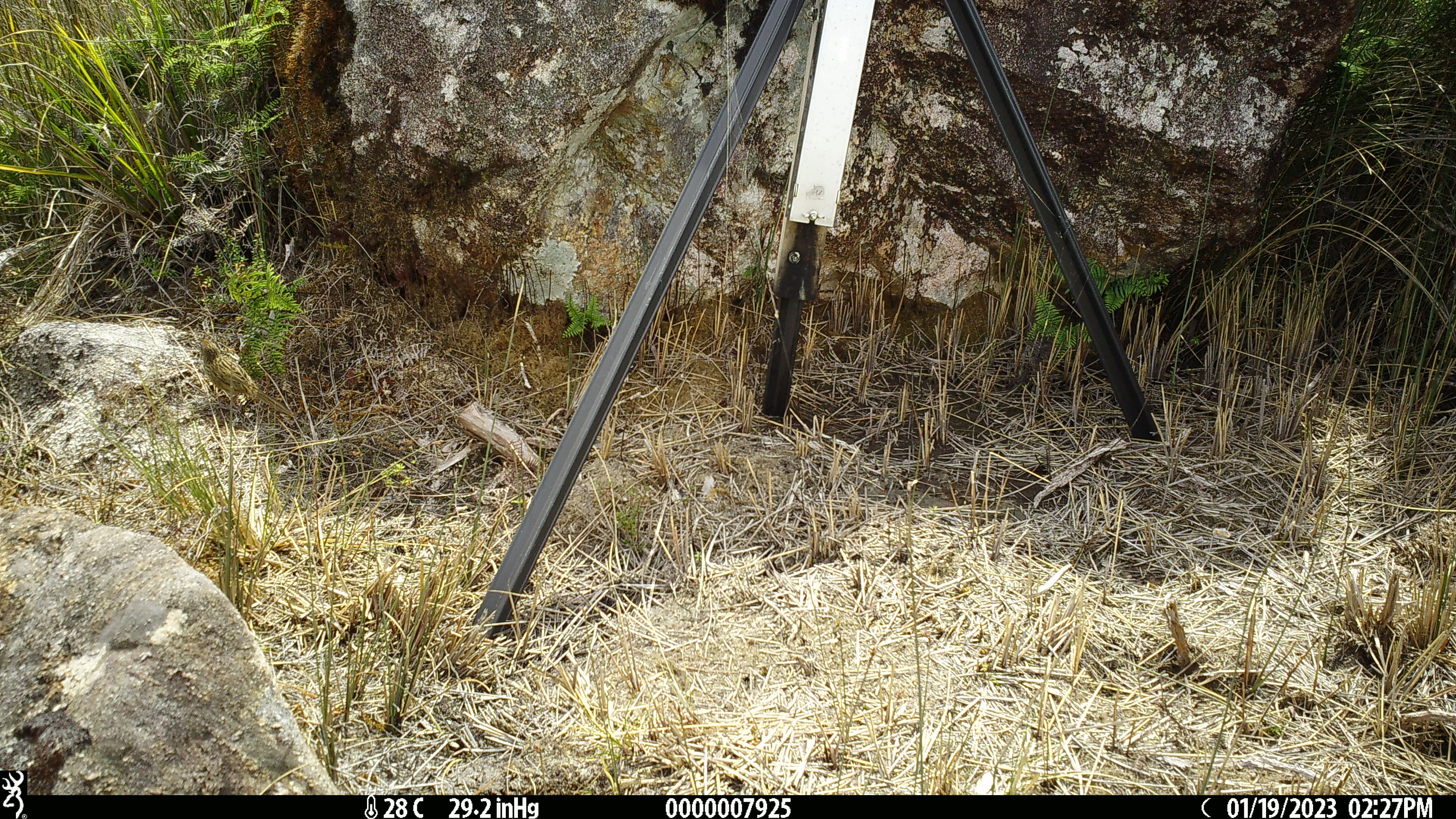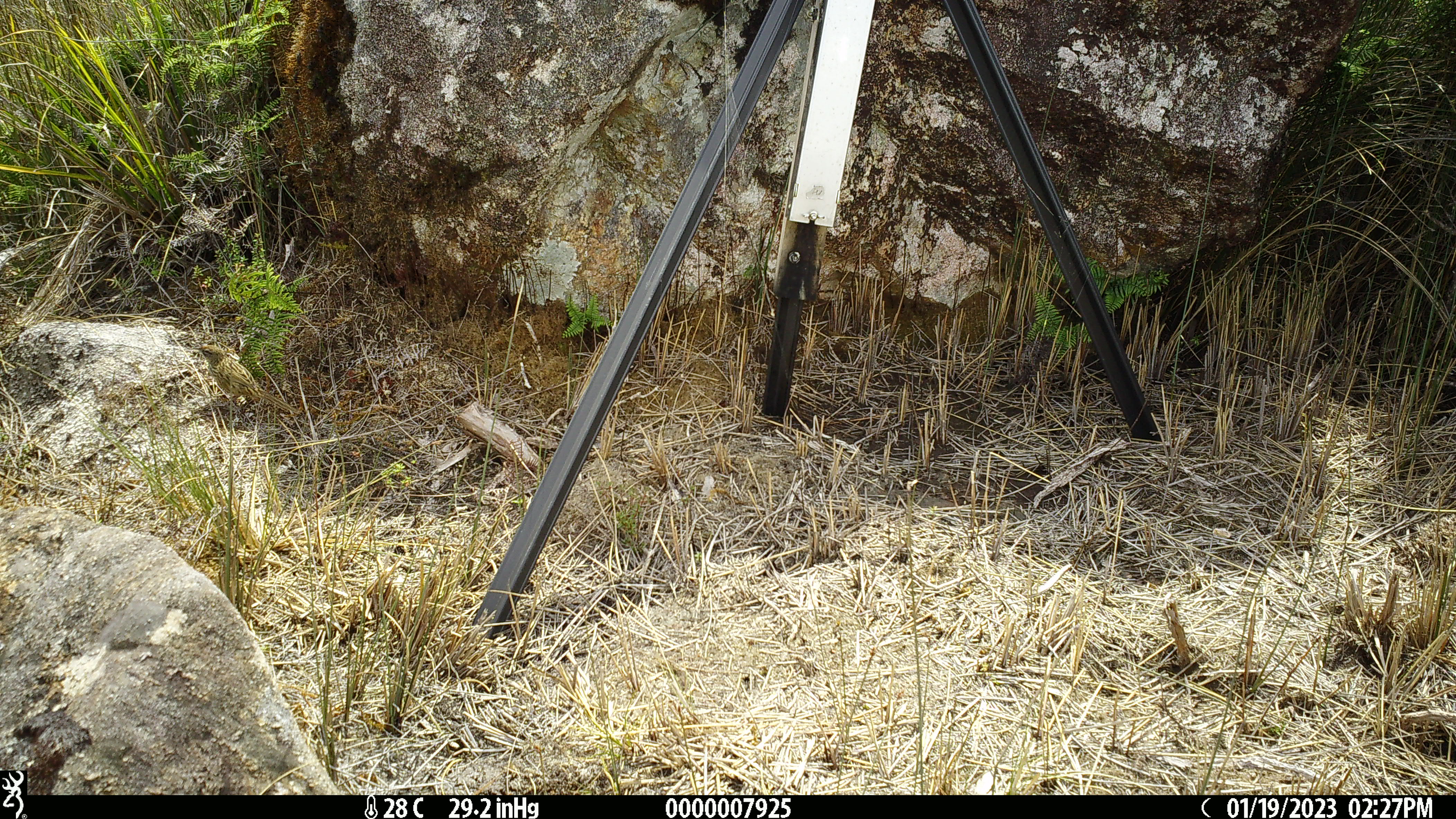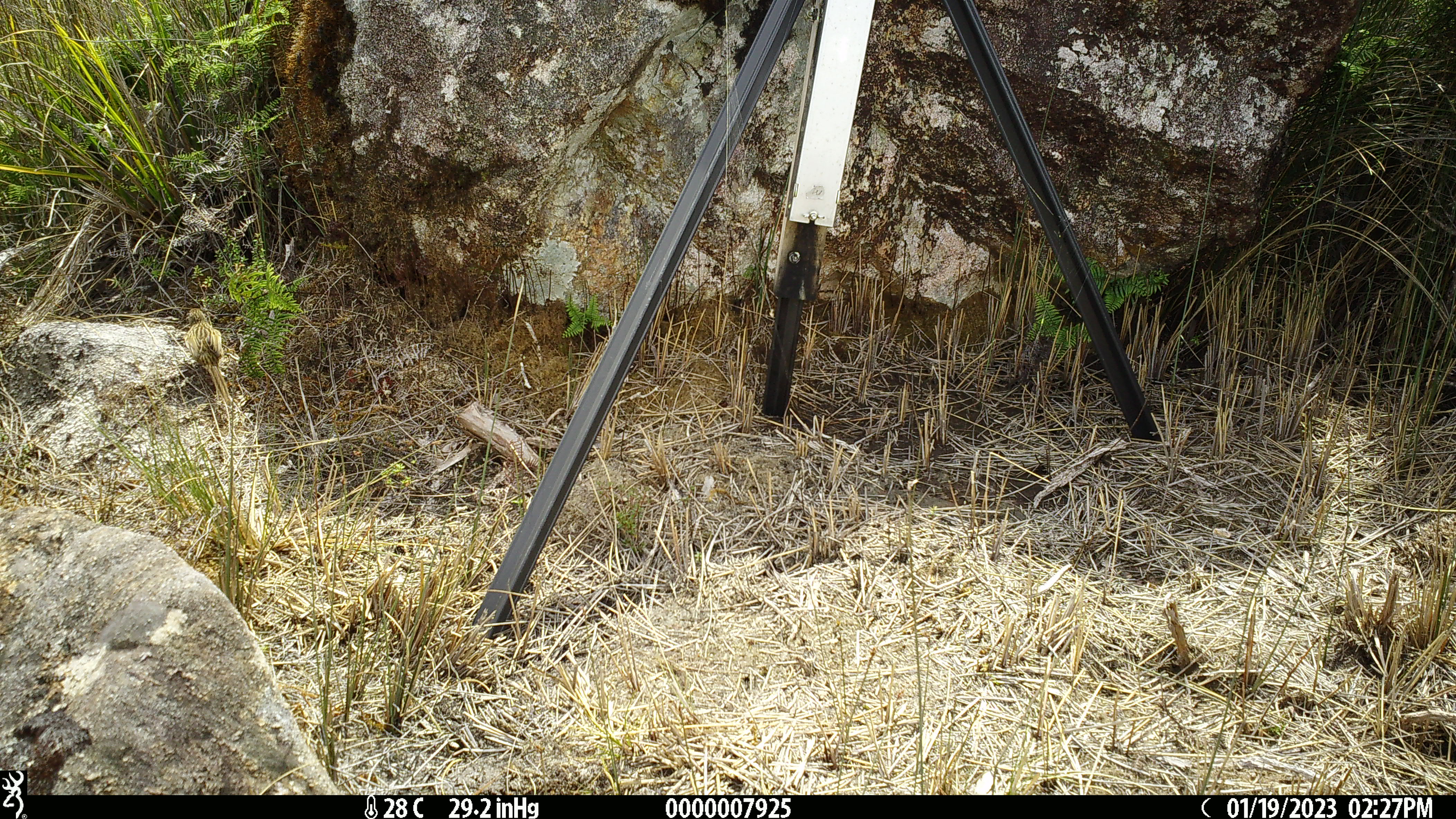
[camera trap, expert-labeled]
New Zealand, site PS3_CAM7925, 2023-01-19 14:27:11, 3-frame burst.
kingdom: Animalia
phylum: Chordata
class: Aves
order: Passeriformes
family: Locustellidae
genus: Megalurus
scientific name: Bowdleria punctata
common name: new zealand fernbird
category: fernbird